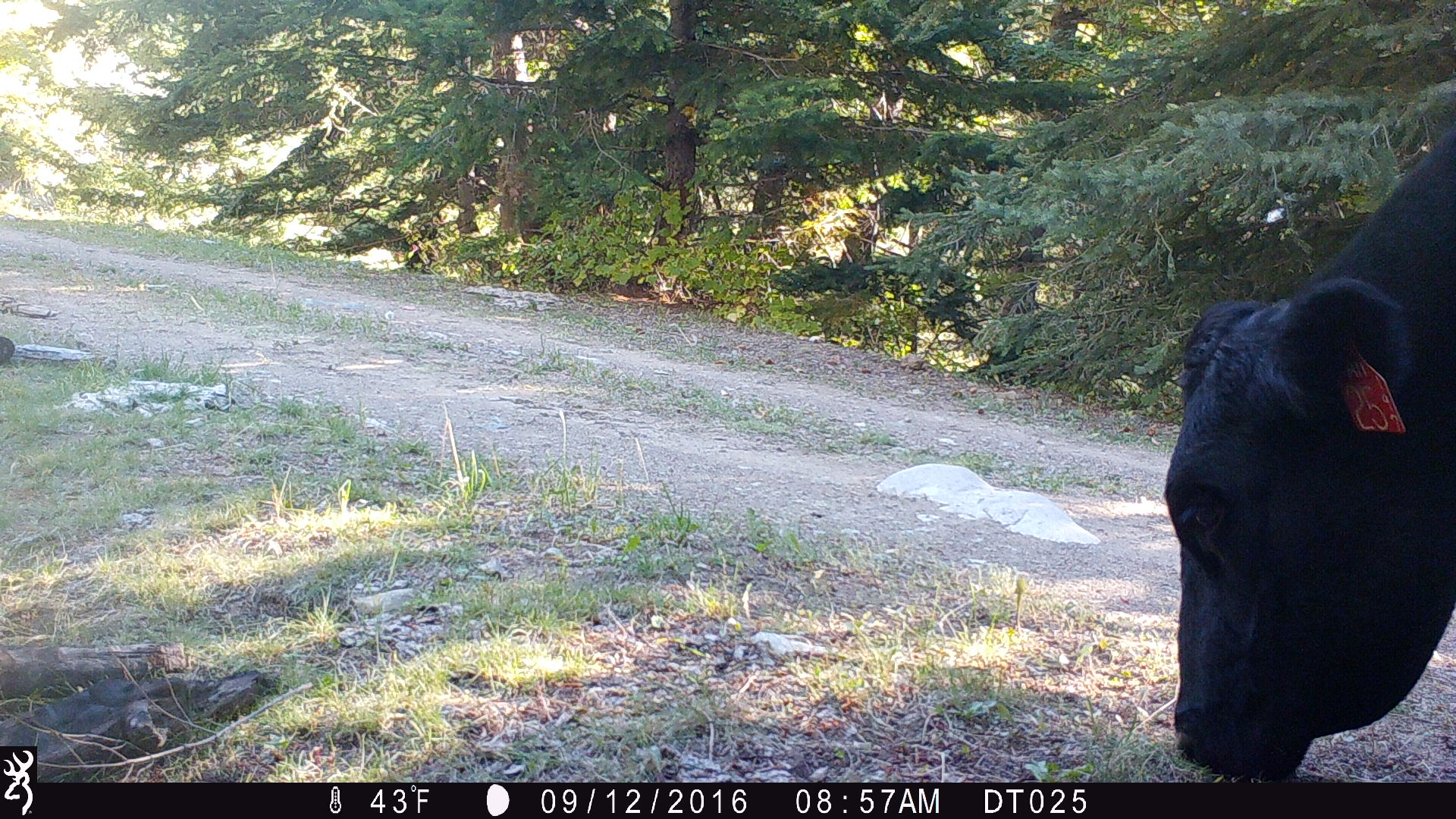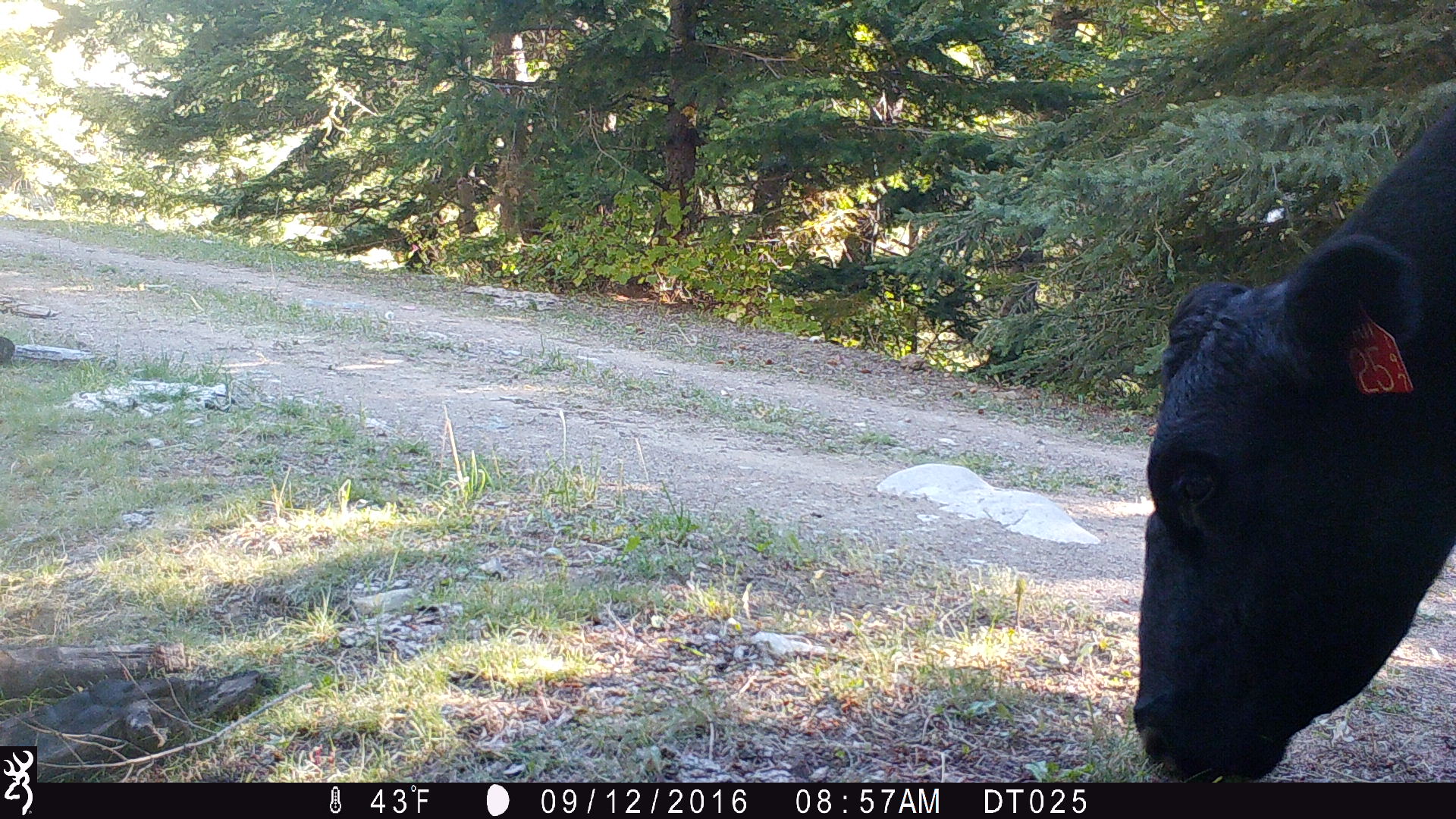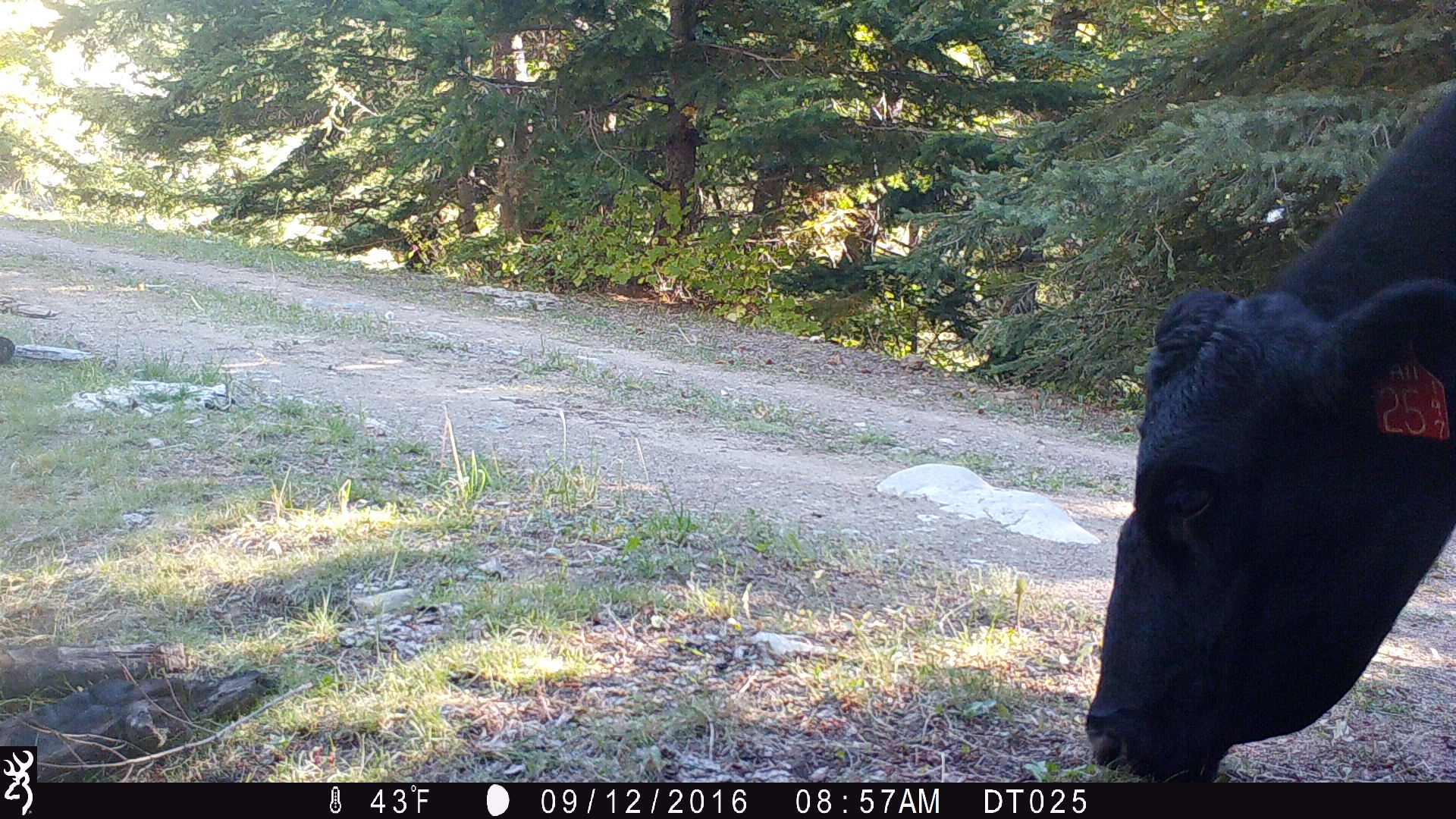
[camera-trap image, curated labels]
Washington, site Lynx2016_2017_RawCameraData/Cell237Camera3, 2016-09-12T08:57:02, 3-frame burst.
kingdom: Animalia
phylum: Chordata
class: Mammalia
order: Artiodactyla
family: Bovidae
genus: Bos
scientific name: Bos taurus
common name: domestic cattle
Domestic cattle (Bos taurus). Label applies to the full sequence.